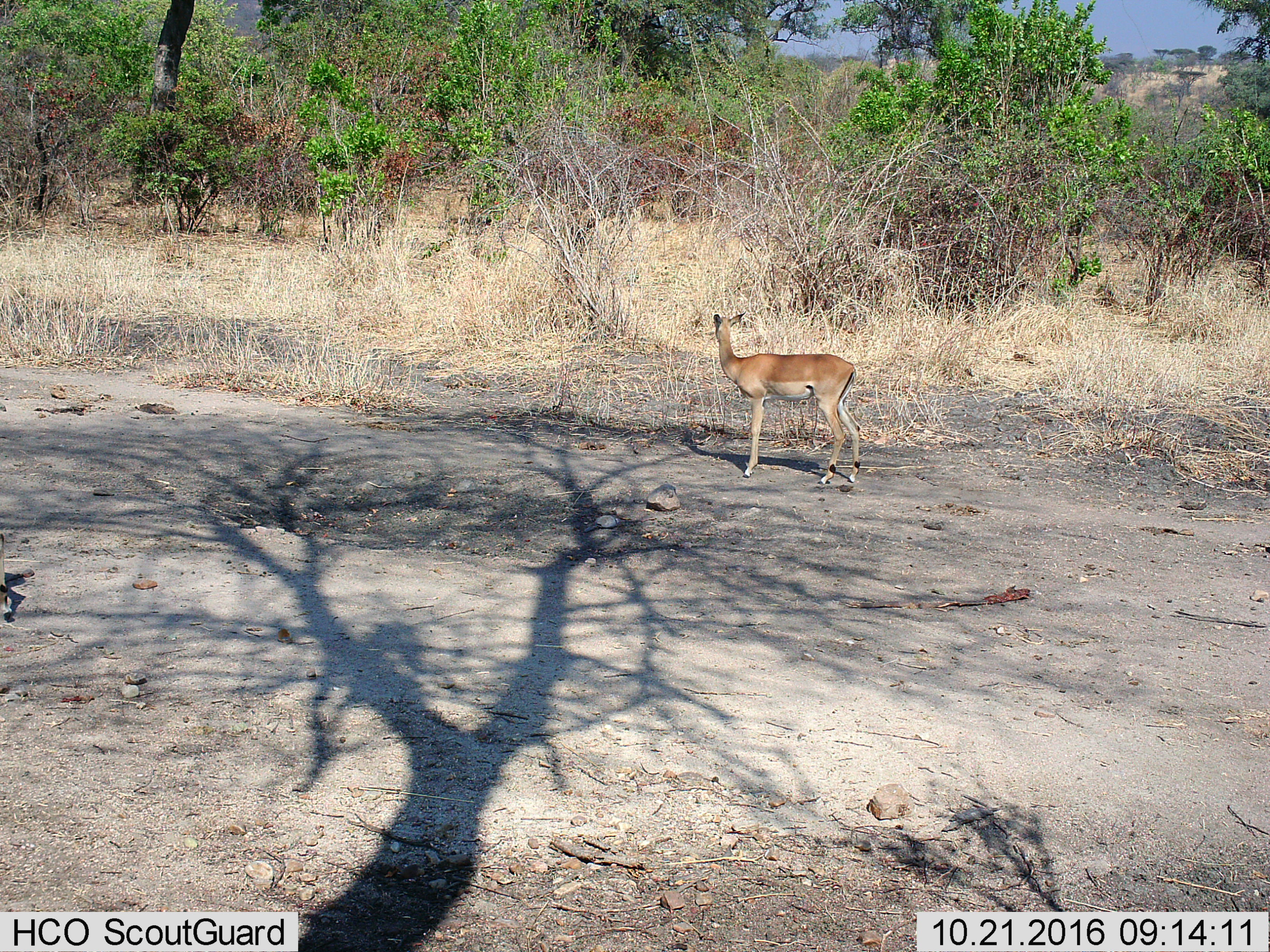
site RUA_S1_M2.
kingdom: Animalia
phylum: Chordata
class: Mammalia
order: Artiodactyla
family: Bovidae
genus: Aepyceros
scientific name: Aepyceros melampus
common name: impala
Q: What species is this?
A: Impala (Aepyceros melampus).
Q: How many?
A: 2.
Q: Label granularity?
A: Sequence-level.